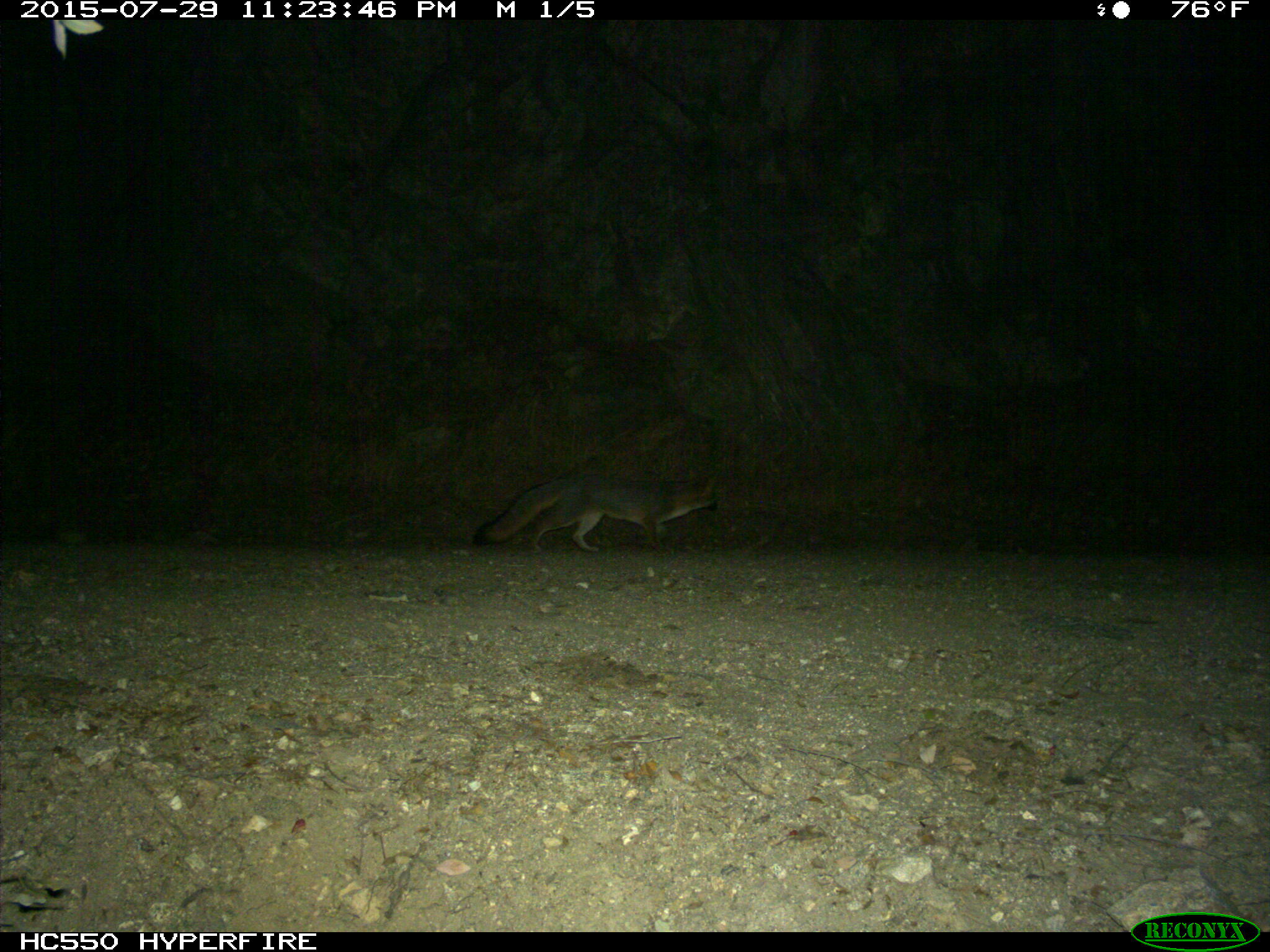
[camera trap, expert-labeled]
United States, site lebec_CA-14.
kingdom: Animalia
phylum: Chordata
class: Mammalia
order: Carnivora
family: Canidae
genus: Urocyon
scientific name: Urocyon cinereoargenteus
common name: gray fox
Urocyon cinereoargenteus (gray fox).